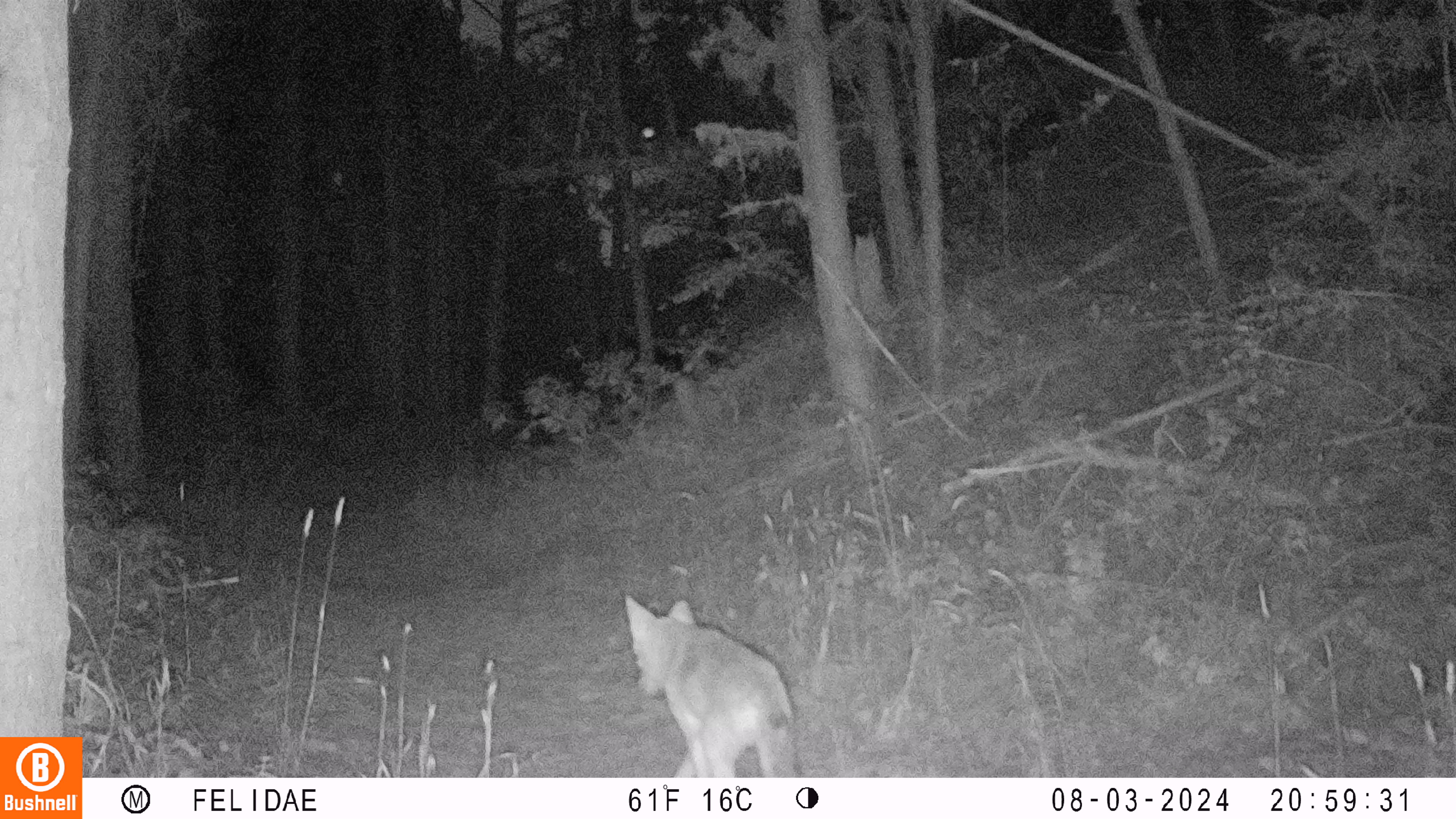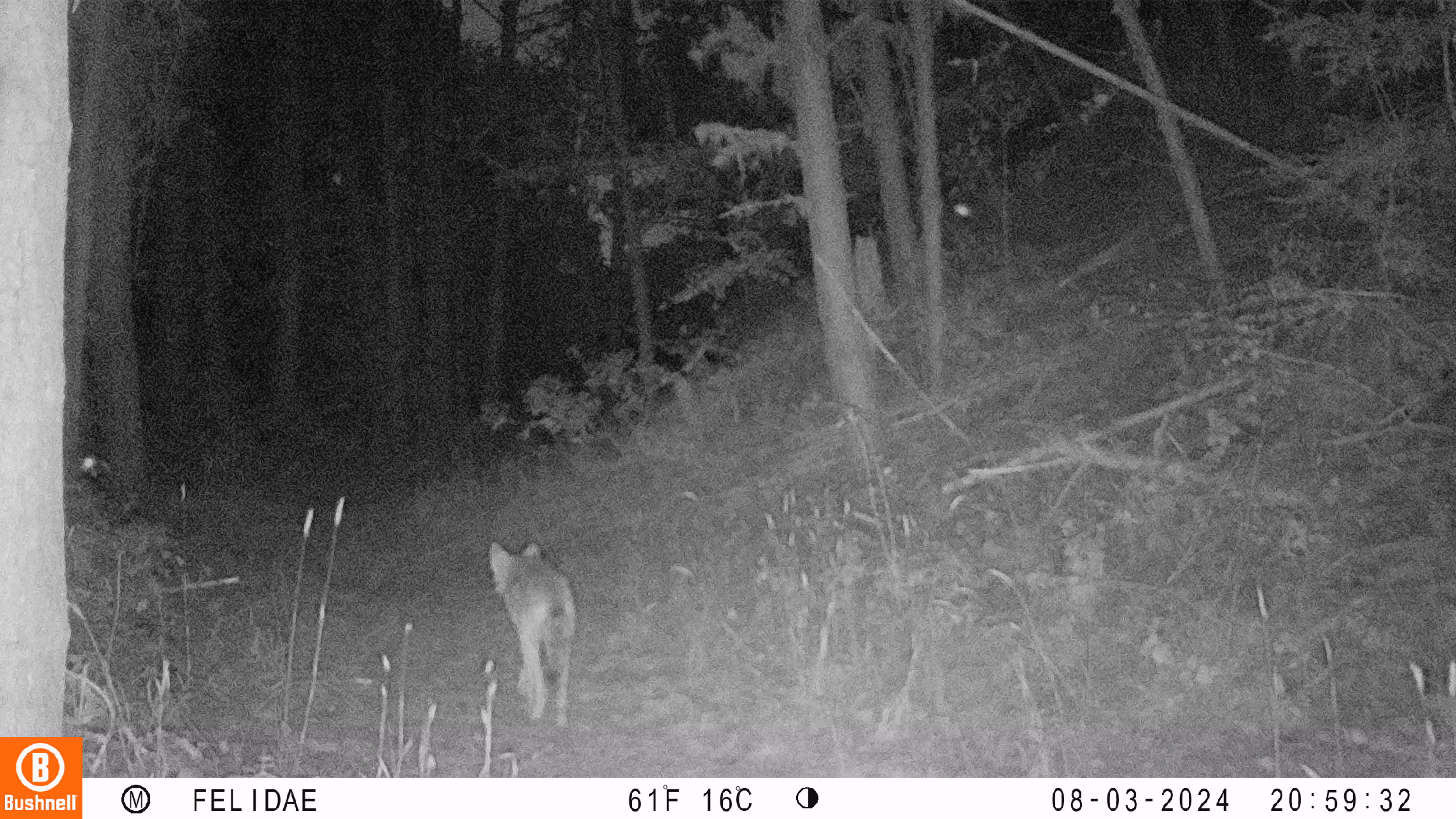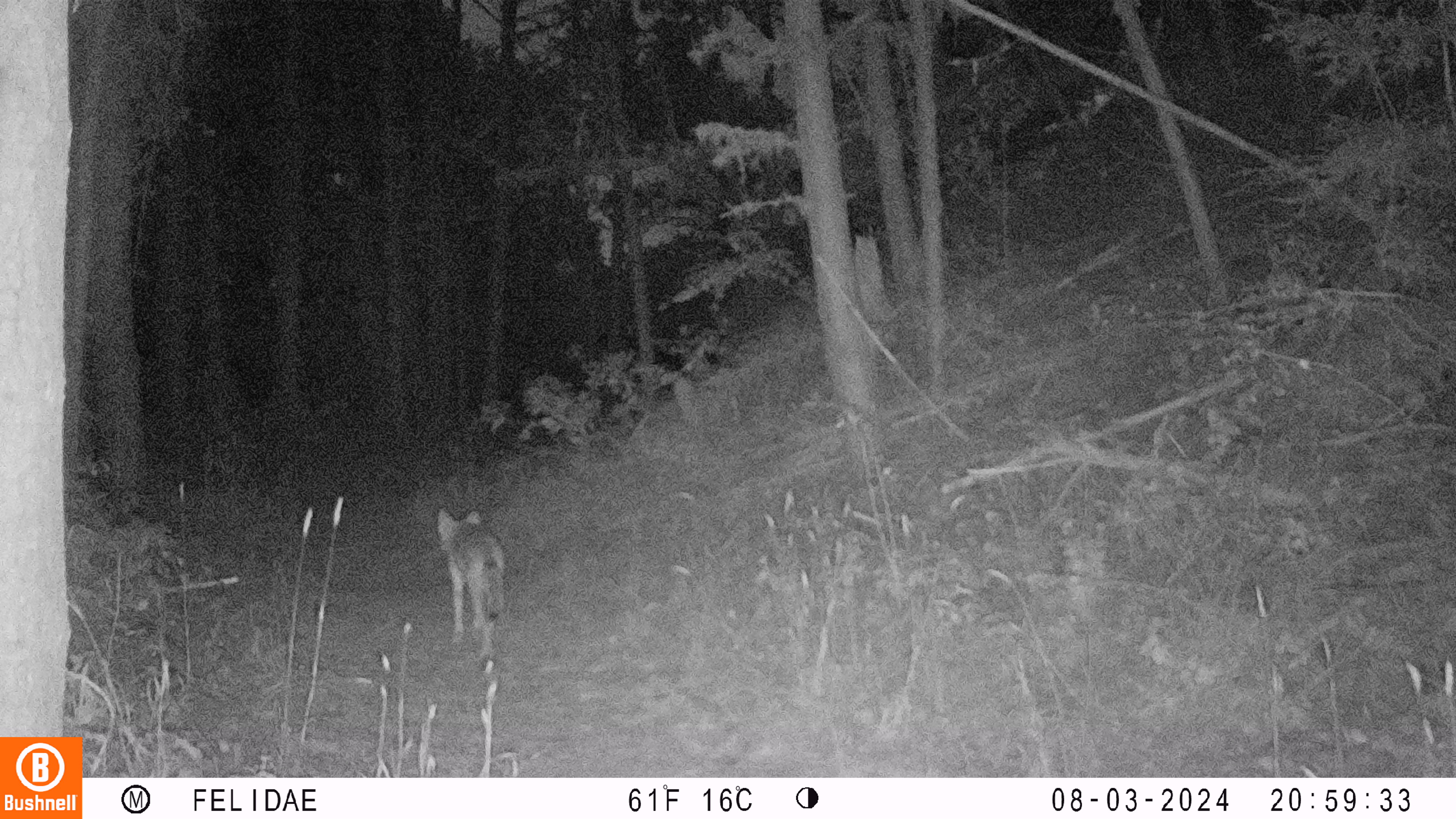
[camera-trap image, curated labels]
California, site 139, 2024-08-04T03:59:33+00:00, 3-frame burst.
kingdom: Animalia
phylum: Chordata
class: Mammalia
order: Carnivora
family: Canidae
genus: Canis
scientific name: Canis latrans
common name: coyote